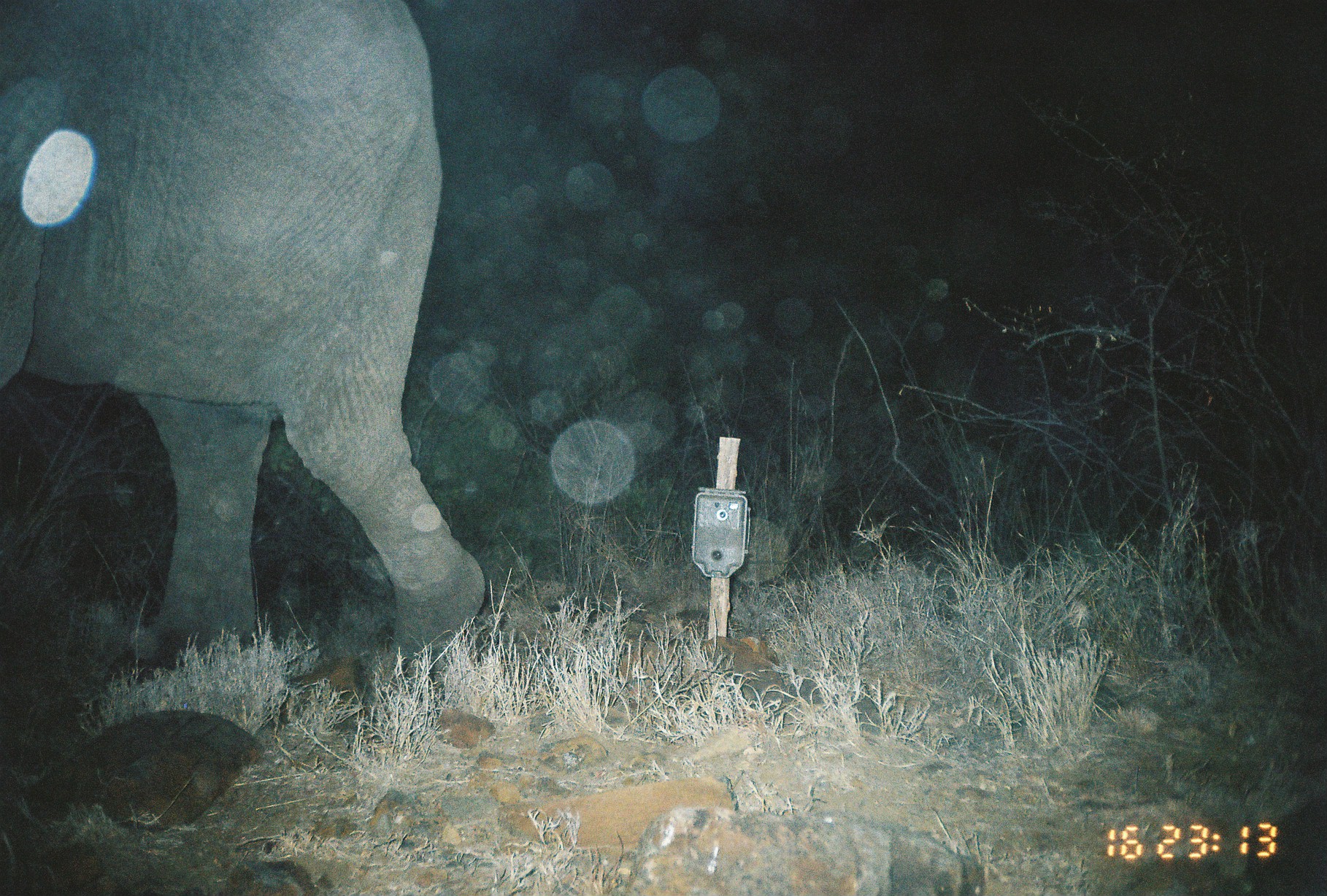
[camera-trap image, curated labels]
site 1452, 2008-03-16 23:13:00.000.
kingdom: Animalia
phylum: Chordata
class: Mammalia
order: Proboscidea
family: Elephantidae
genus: Loxodonta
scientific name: Loxodonta africana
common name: african bush elephant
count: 1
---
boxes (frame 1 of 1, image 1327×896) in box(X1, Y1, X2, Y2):
loxodonta africana: box(0, 0, 486, 693)